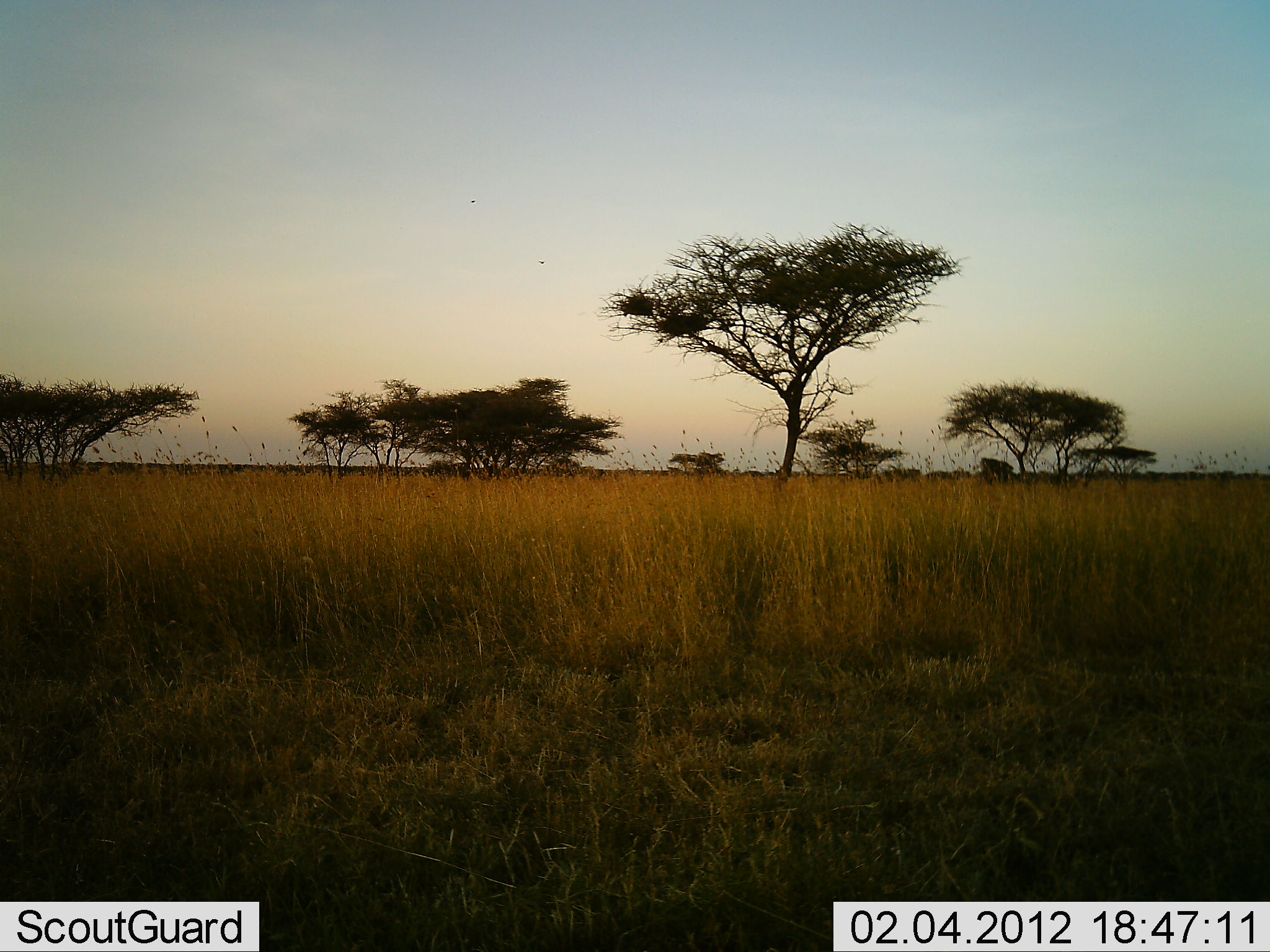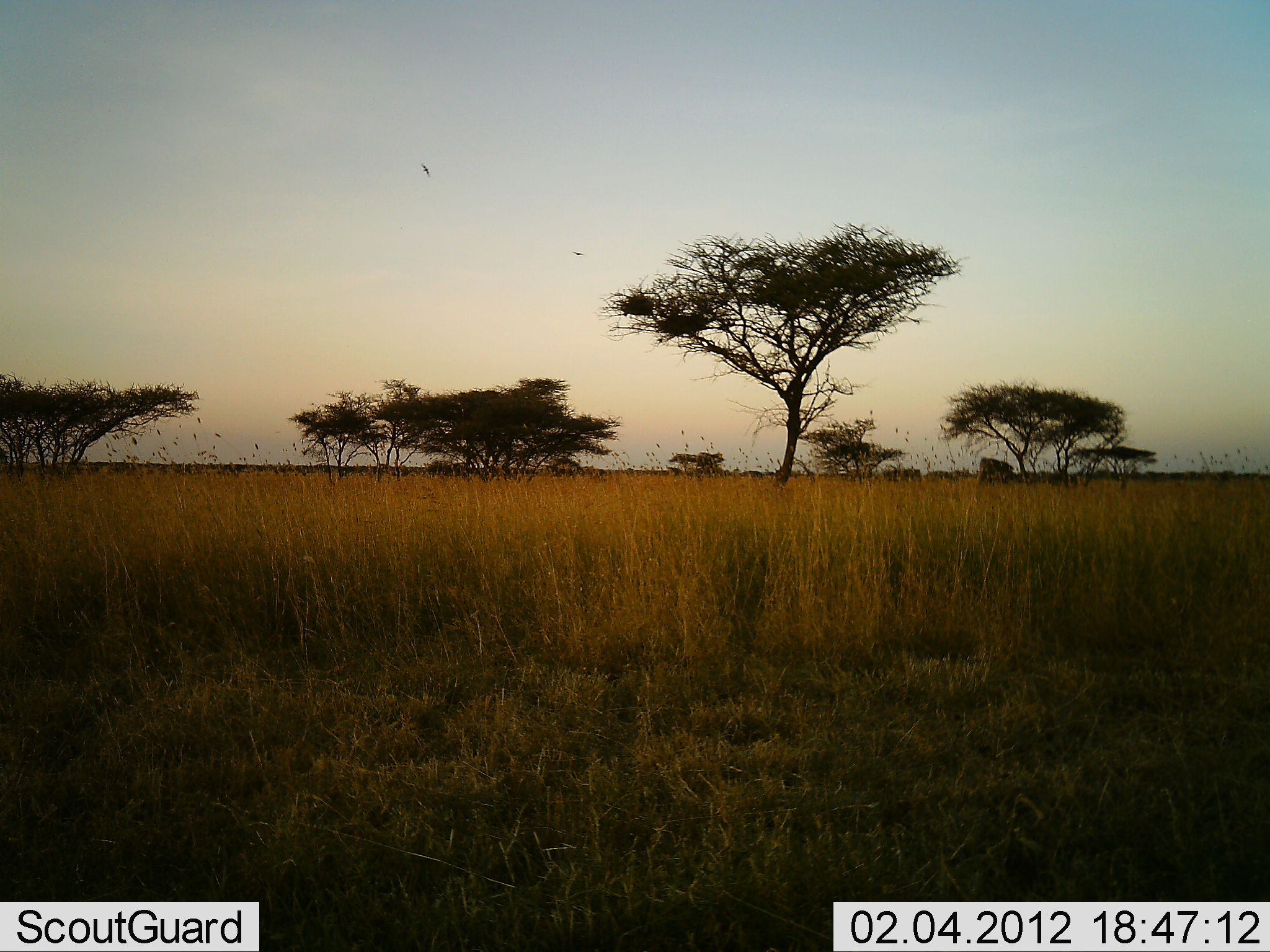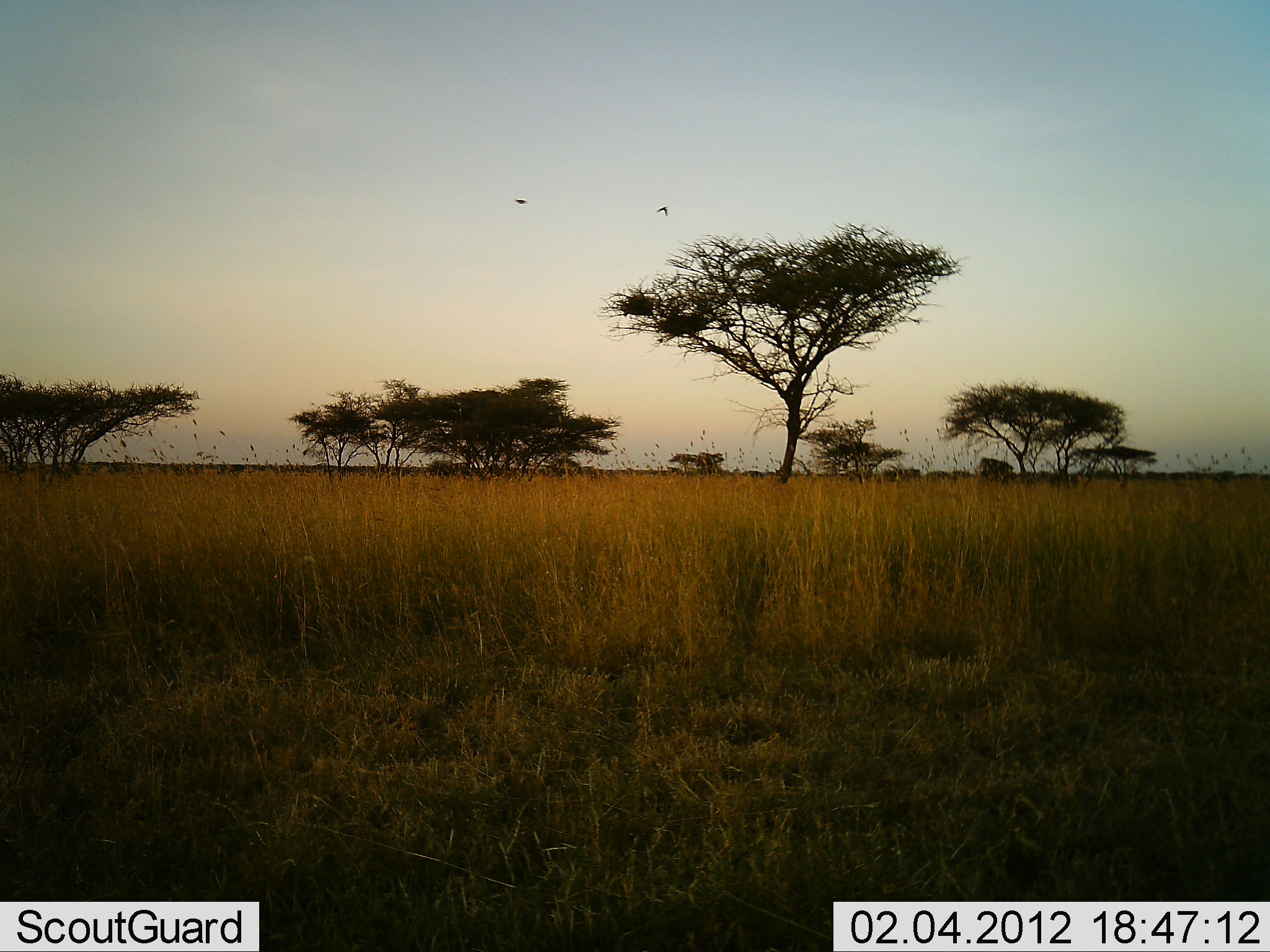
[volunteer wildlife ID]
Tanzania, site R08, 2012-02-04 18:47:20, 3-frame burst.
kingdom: Animalia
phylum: Chordata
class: Aves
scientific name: Aves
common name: bird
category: otherbird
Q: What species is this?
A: Otherbird (bird) (Aves).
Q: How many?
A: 2.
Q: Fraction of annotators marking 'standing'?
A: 0%.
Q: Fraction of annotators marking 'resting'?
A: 0%.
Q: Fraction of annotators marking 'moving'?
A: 100%.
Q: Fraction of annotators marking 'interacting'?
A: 0%.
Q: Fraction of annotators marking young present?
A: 0%.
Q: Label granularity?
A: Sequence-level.